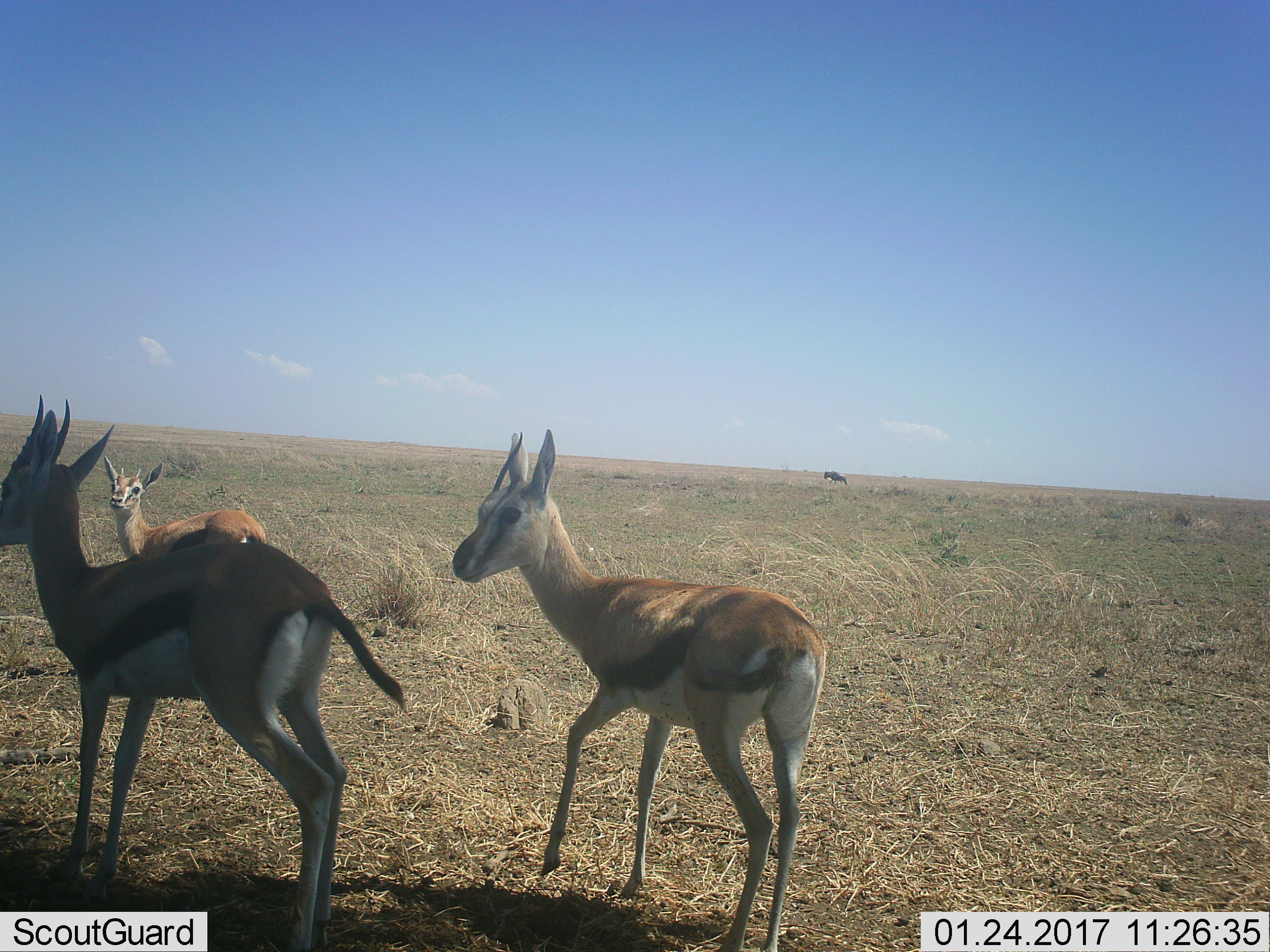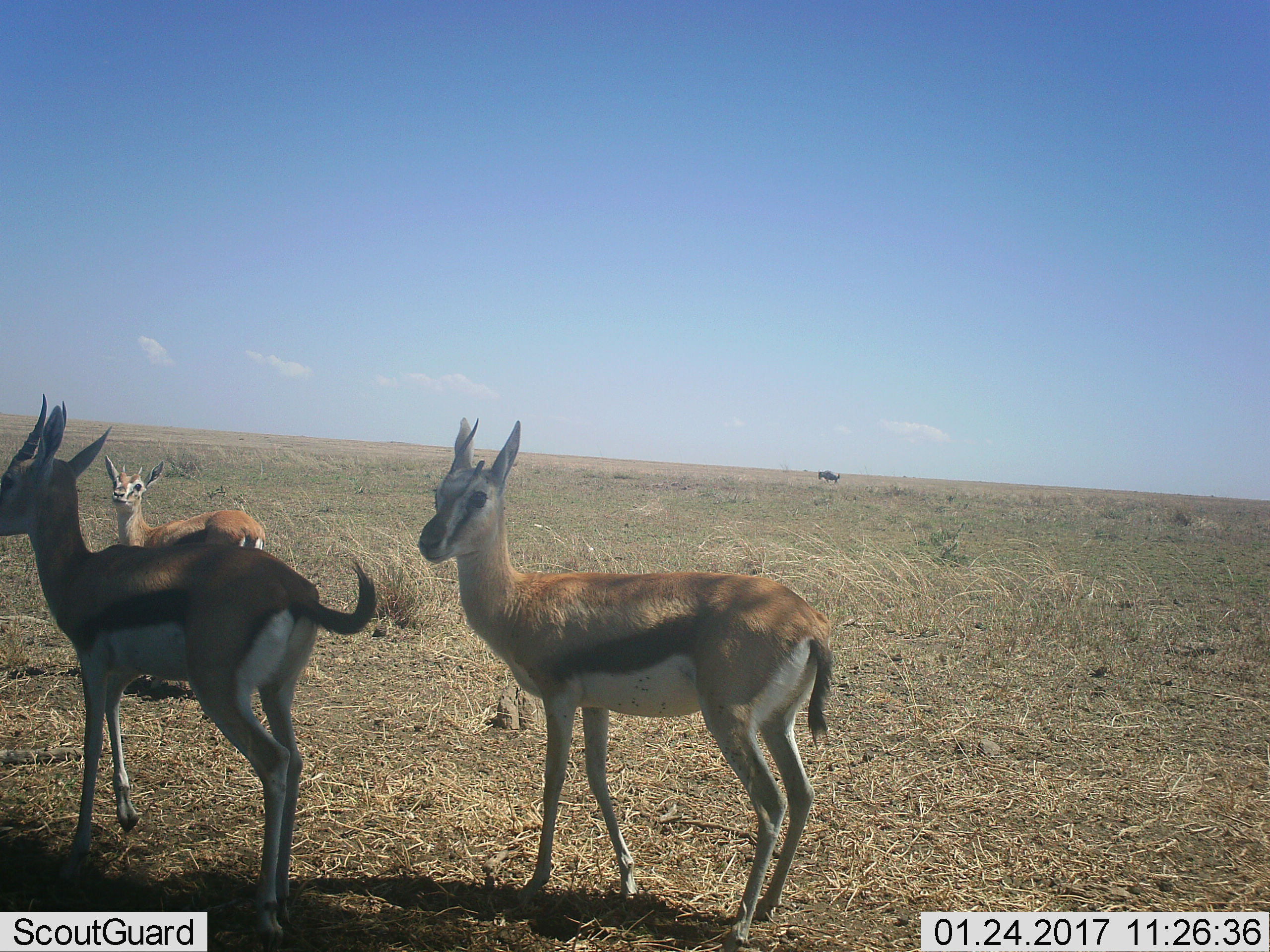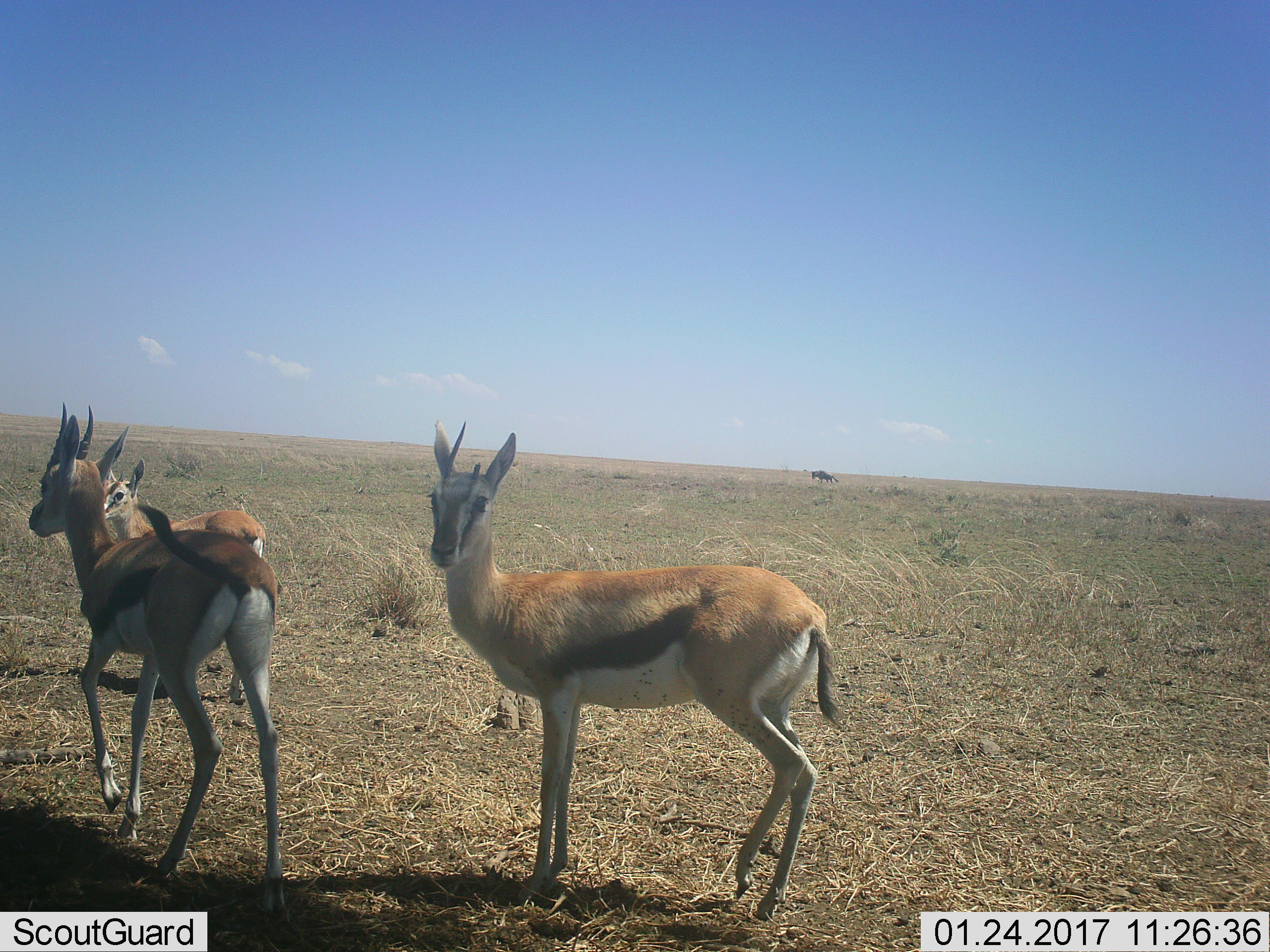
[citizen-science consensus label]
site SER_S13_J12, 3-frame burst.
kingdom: Animalia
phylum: Chordata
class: Mammalia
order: Artiodactyla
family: Bovidae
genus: Eudorcas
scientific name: Eudorcas thomsonii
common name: thomson's gazelle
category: gazellethomsons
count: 3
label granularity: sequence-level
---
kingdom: Animalia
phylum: Chordata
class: Mammalia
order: Artiodactyla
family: Bovidae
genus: Connochaetes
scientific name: Connochaetes taurinus taurinus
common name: blue wildebeest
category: wildebeestblue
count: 1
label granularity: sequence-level